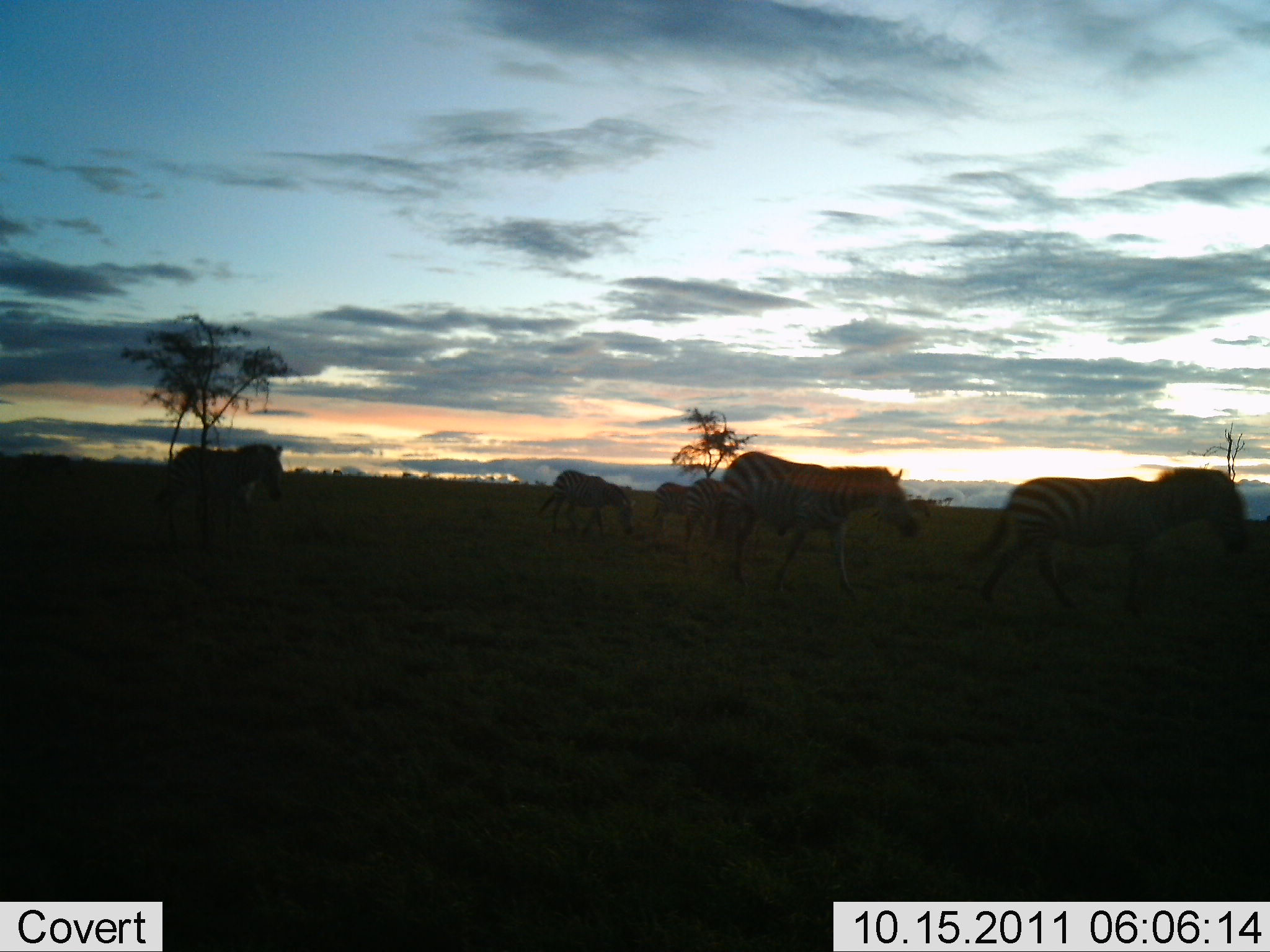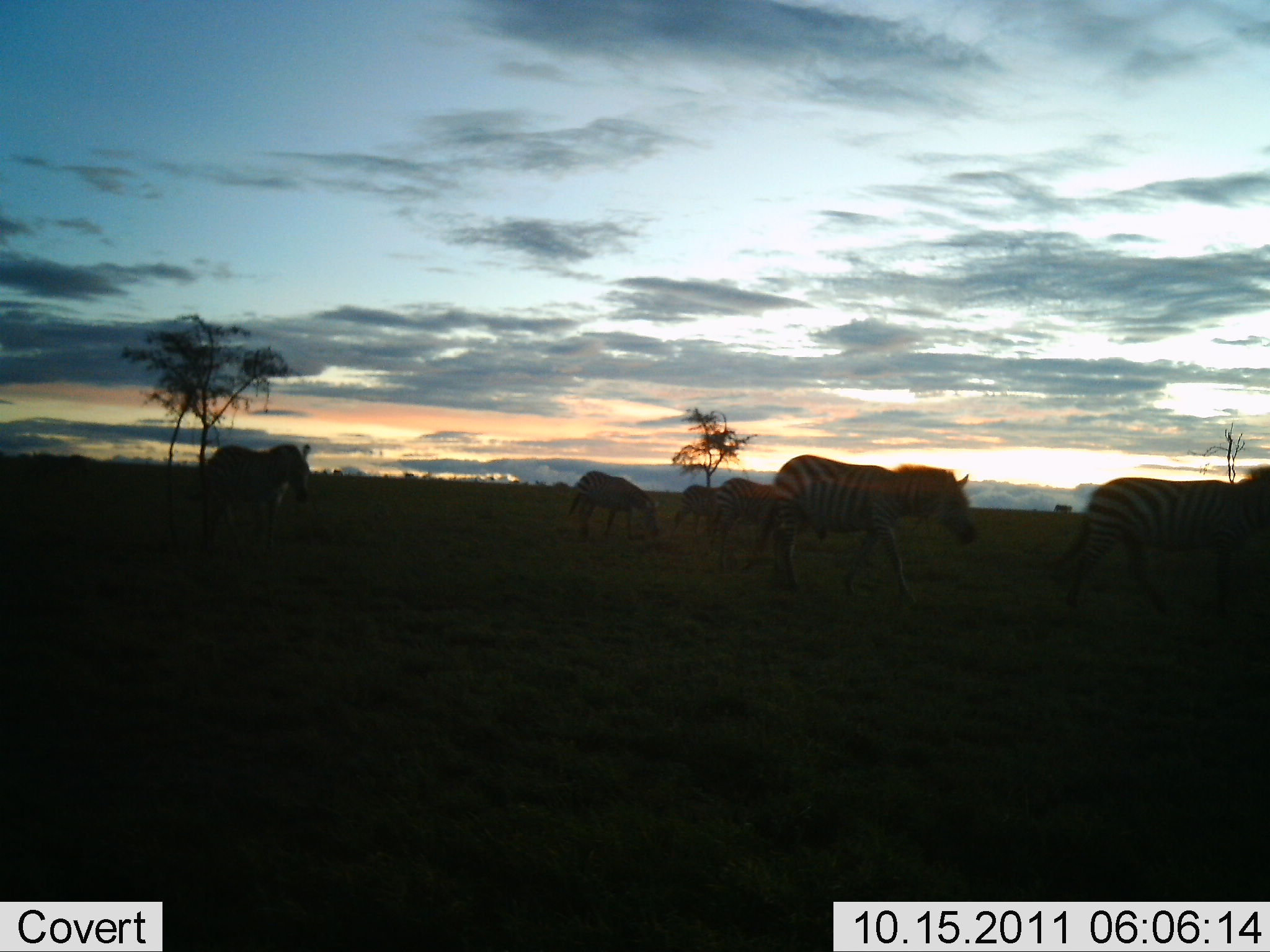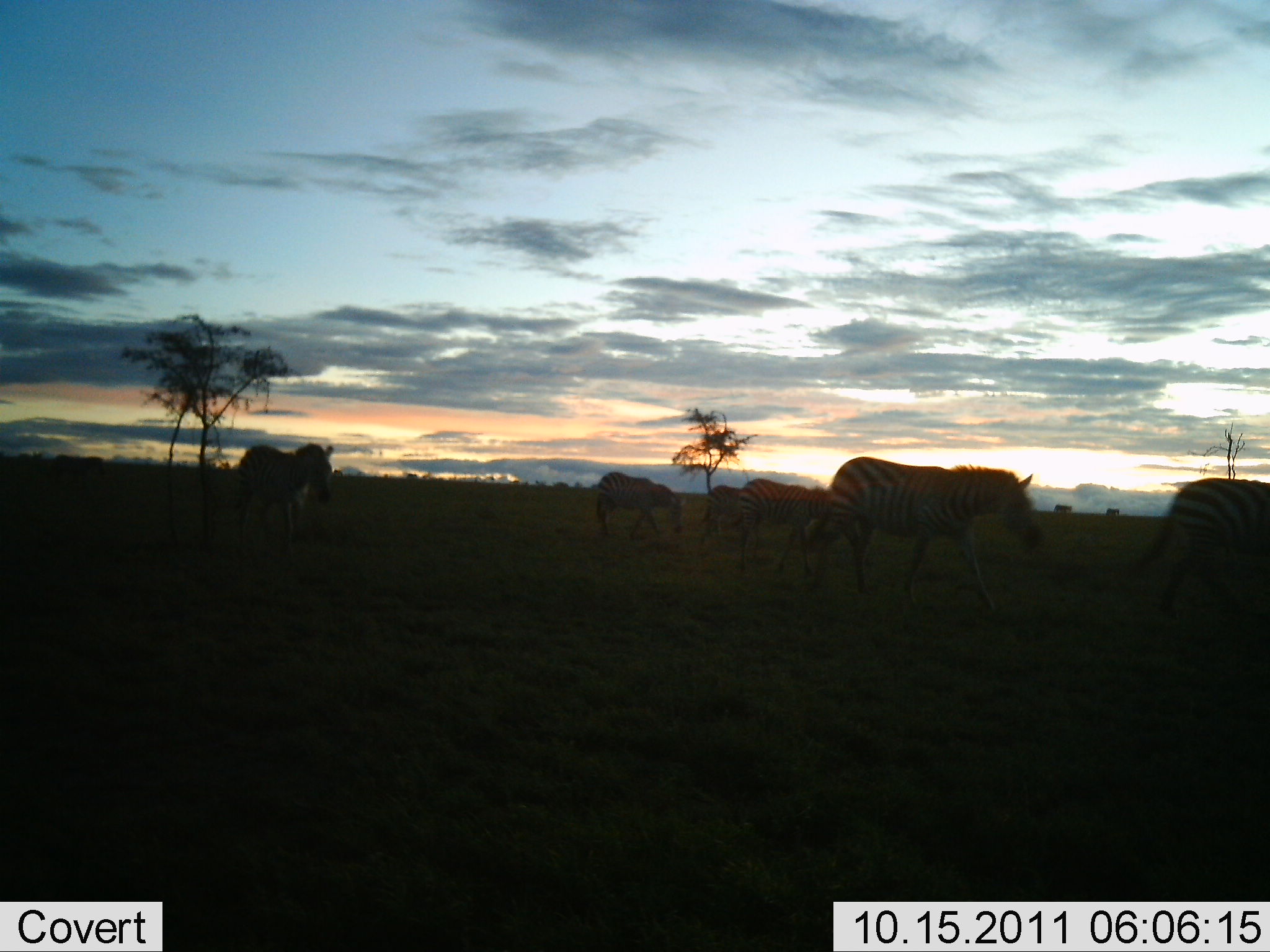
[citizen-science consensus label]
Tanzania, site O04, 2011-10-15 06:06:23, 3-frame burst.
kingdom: Animalia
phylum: Chordata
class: Mammalia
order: Perissodactyla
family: Equidae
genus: Equus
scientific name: Equus quagga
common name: plains zebra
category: zebra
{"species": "zebra (plains zebra) (Equus quagga)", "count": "6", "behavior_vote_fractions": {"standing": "9%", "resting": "0%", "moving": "100%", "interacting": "0%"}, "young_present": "9%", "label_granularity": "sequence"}